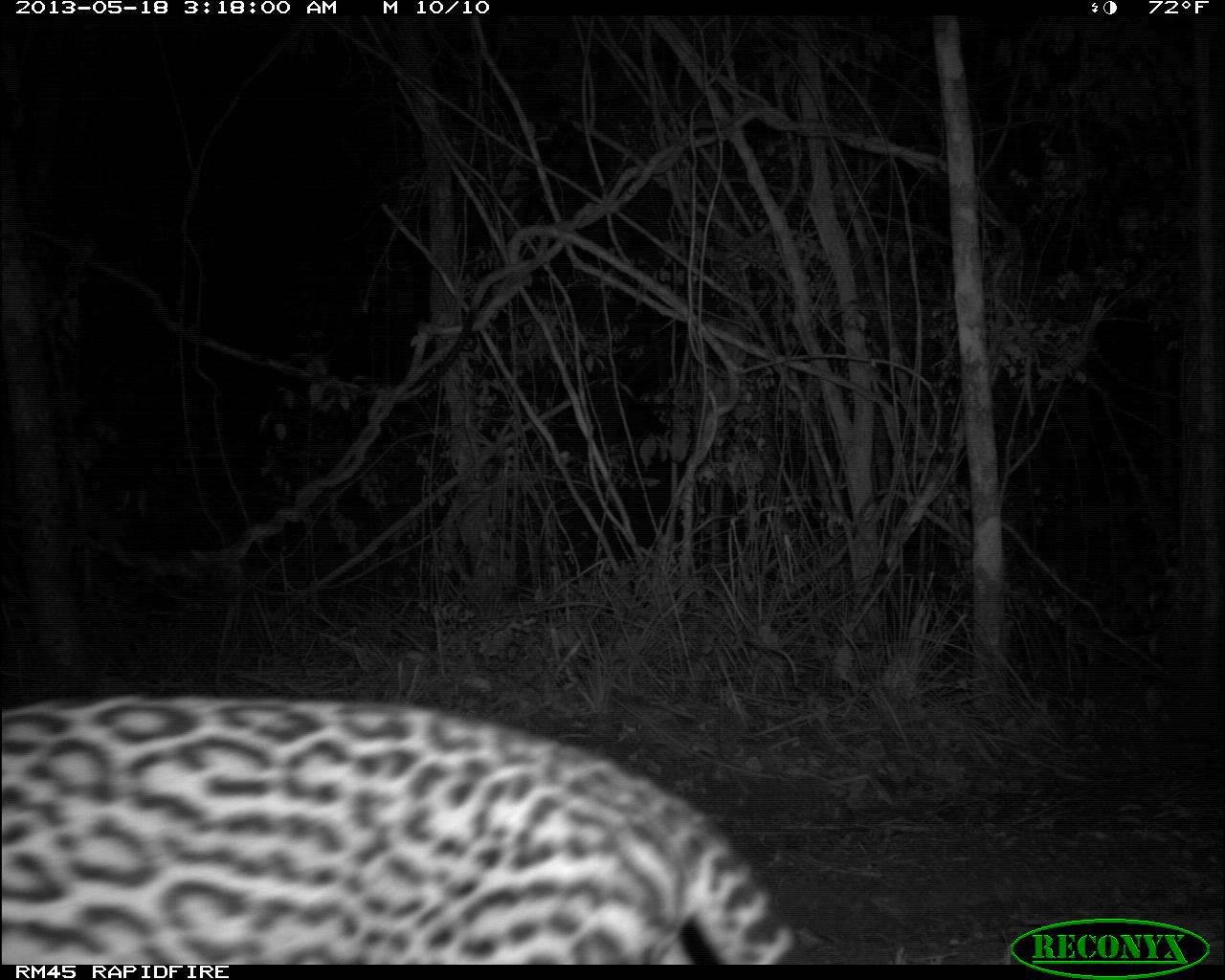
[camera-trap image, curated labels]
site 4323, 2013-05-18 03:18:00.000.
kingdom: Animalia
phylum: Chordata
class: Mammalia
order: Carnivora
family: Felidae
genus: Leopardus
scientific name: Leopardus pardalis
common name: ocelot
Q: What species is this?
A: Leopardus pardalis (ocelot).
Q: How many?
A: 1.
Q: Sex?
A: Male.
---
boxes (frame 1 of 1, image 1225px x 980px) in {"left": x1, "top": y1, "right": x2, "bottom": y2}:
leopardus pardalis: {"left": 0, "top": 693, "right": 812, "bottom": 965}